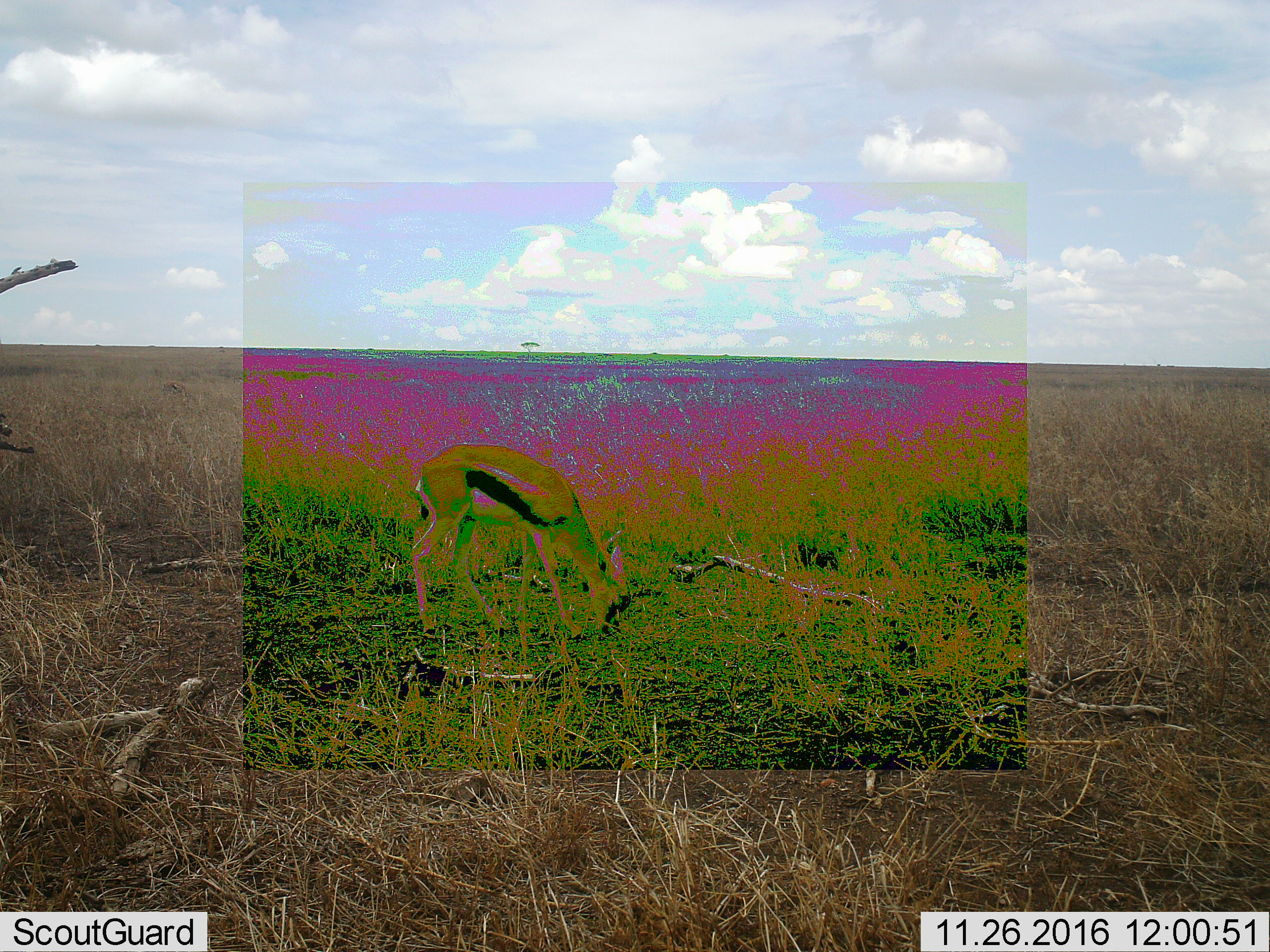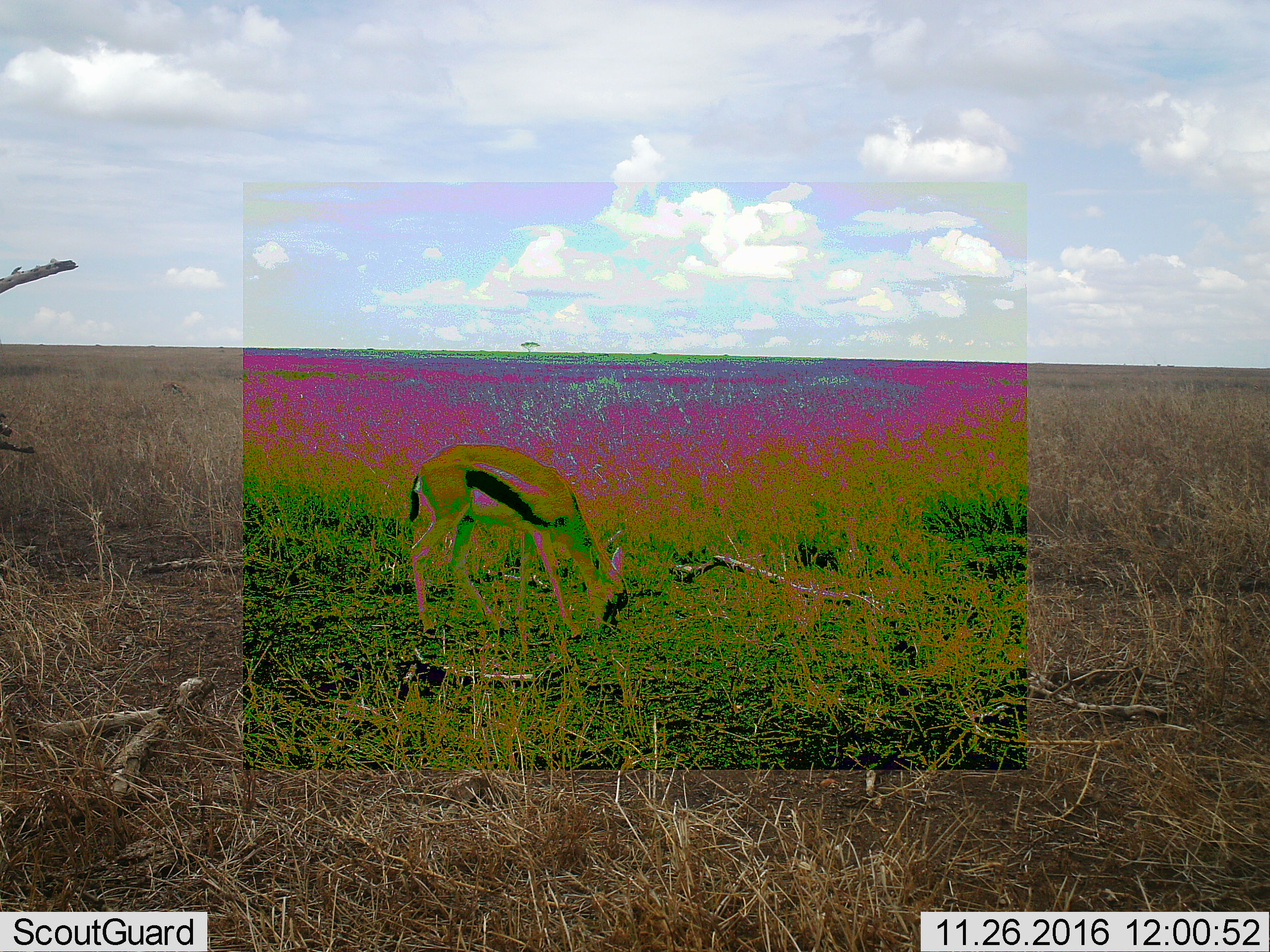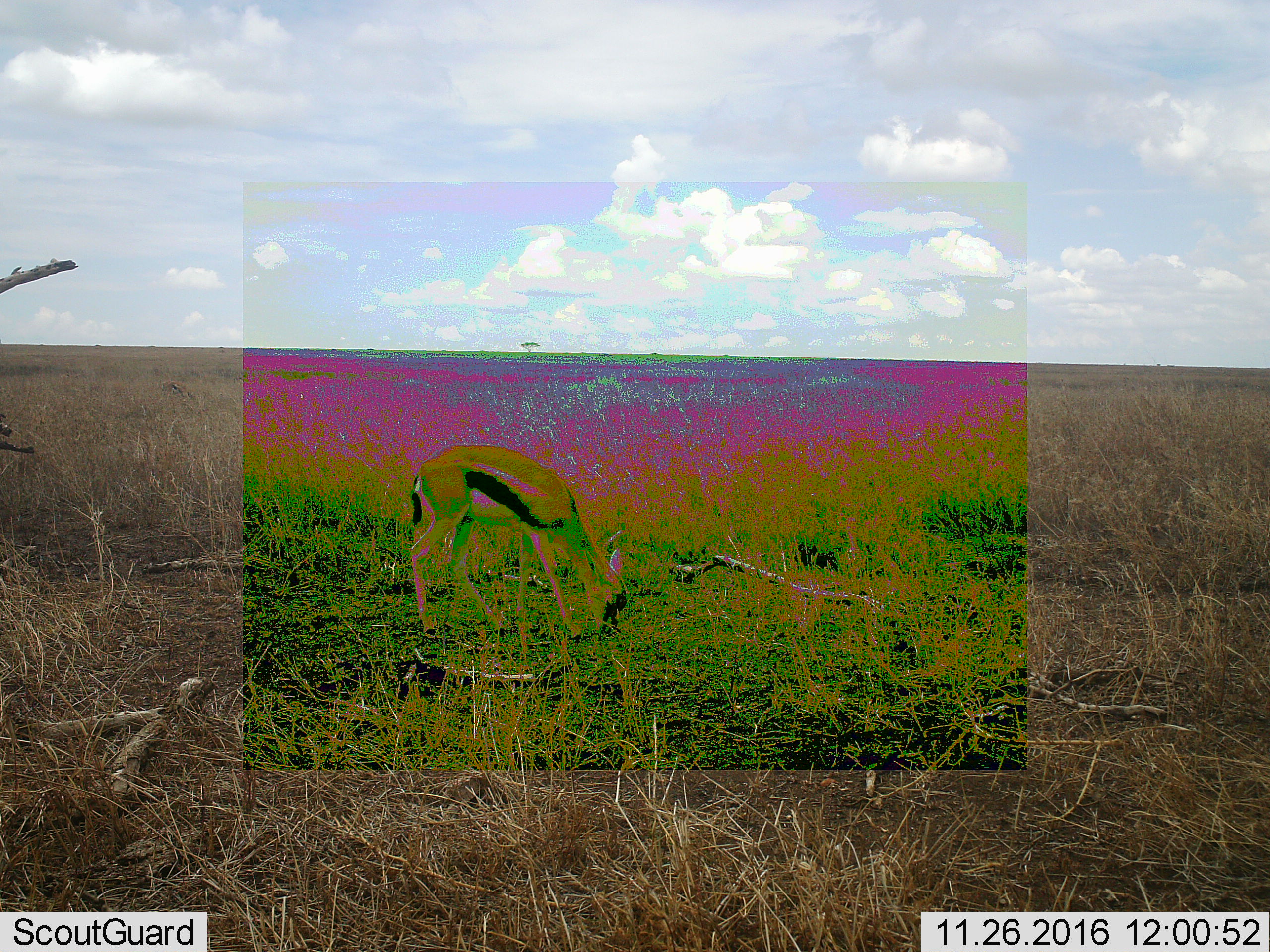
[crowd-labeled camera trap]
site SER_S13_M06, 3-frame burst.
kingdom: Animalia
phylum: Chordata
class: Mammalia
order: Artiodactyla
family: Bovidae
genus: Eudorcas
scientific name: Eudorcas thomsonii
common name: thomson's gazelle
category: gazellethomsons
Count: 1.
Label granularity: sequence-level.